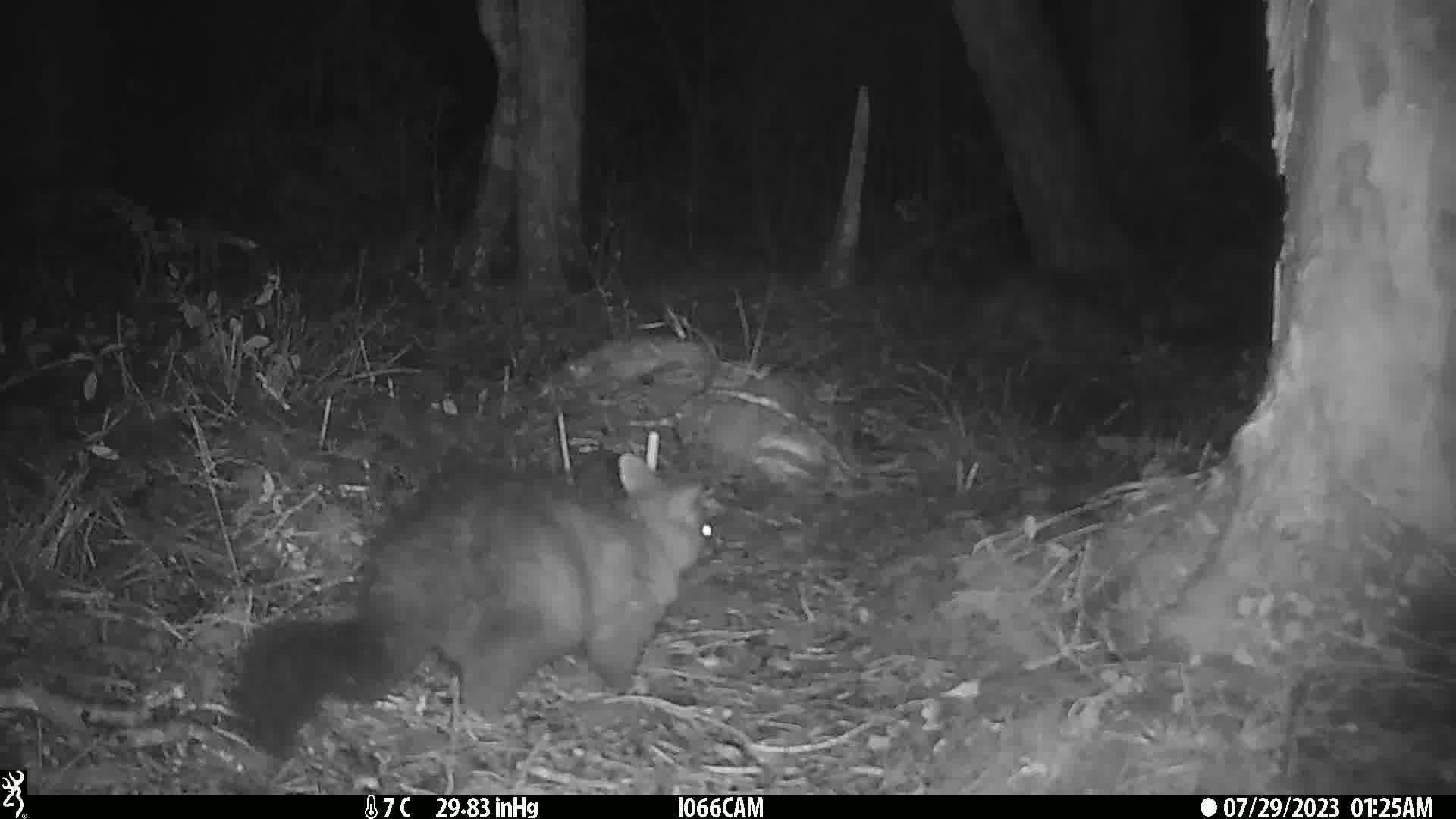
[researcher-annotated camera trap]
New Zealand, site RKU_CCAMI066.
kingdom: Animalia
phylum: Chordata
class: Mammalia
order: Diprotodontia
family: Phalangeridae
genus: Trichosurus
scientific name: Trichosurus vulpecula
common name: common brushtail possum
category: possum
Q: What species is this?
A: Possum (common brushtail possum) (Trichosurus vulpecula).